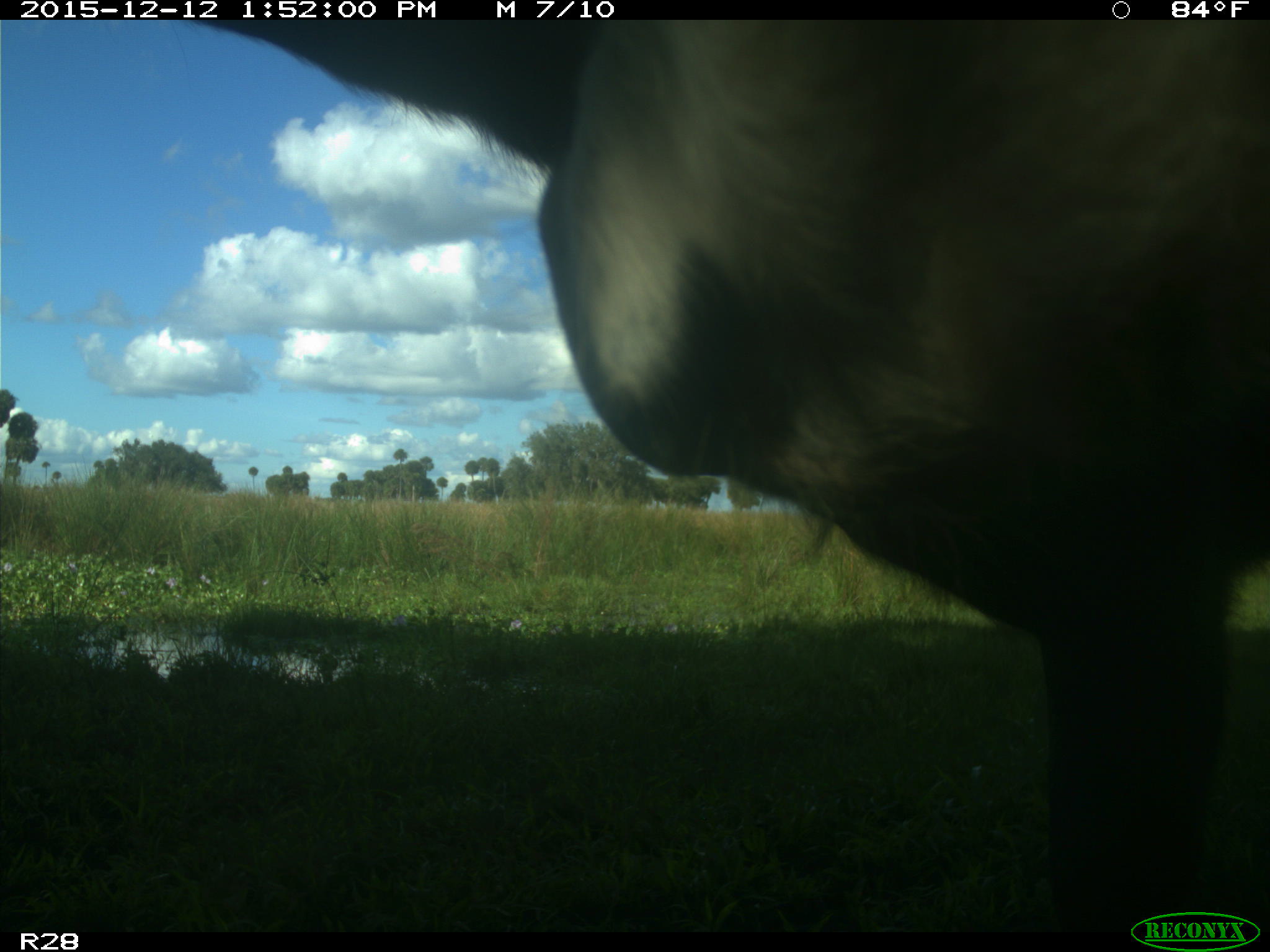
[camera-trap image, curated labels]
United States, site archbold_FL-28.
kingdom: Animalia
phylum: Chordata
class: Mammalia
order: Artiodactyla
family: Bovidae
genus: Bos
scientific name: Bos taurus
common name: domestic cow